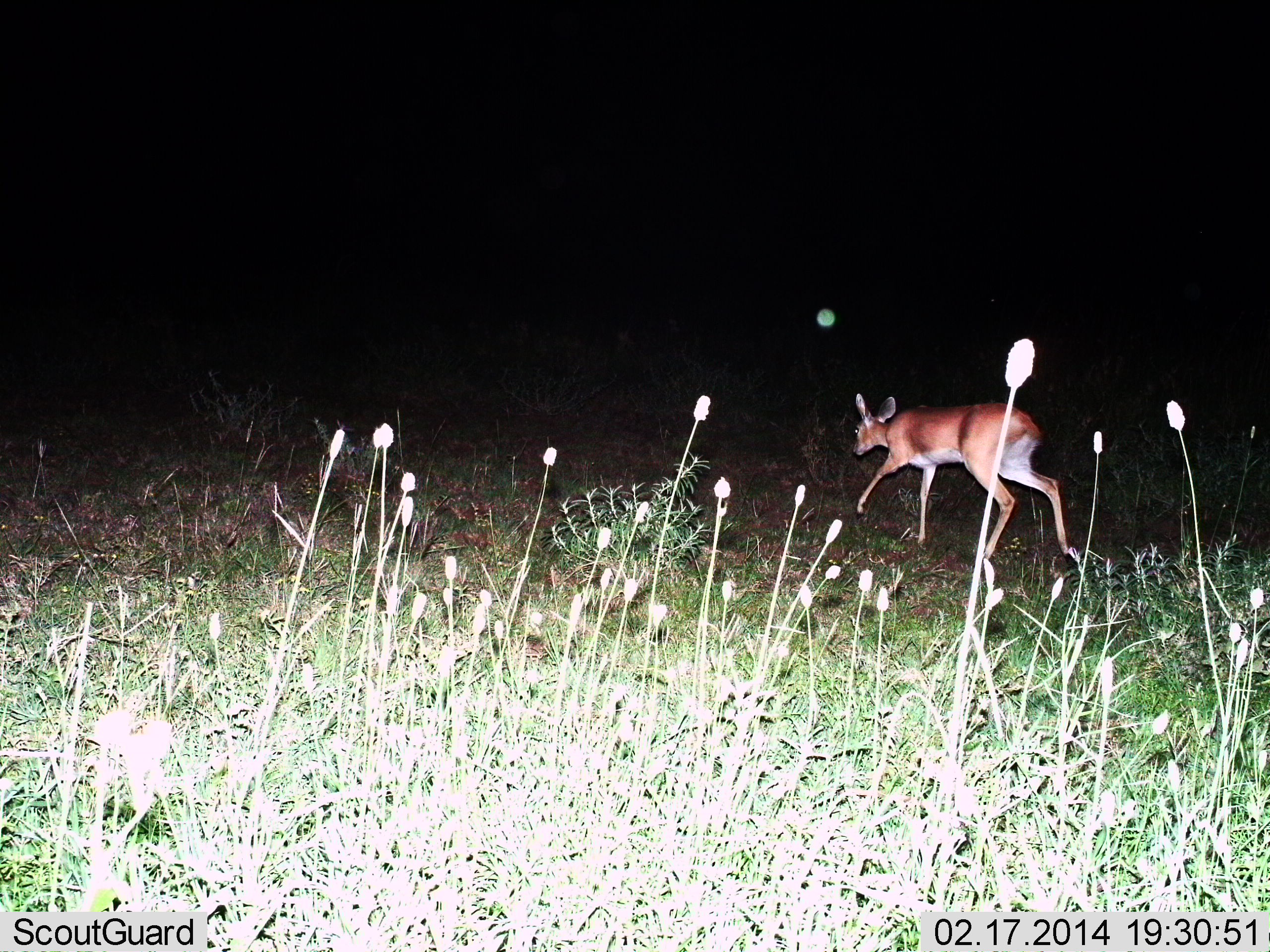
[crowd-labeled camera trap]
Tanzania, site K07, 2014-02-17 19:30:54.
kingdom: Animalia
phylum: Chordata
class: Mammalia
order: Artiodactyla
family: Bovidae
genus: Redunca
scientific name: Redunca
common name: reedbuck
Reedbuck (Redunca), count 1. Behavior (volunteer vote fractions): standing 14%, resting 0%, moving 100%, interacting 0%. Young present (vote fraction): 0%. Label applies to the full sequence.